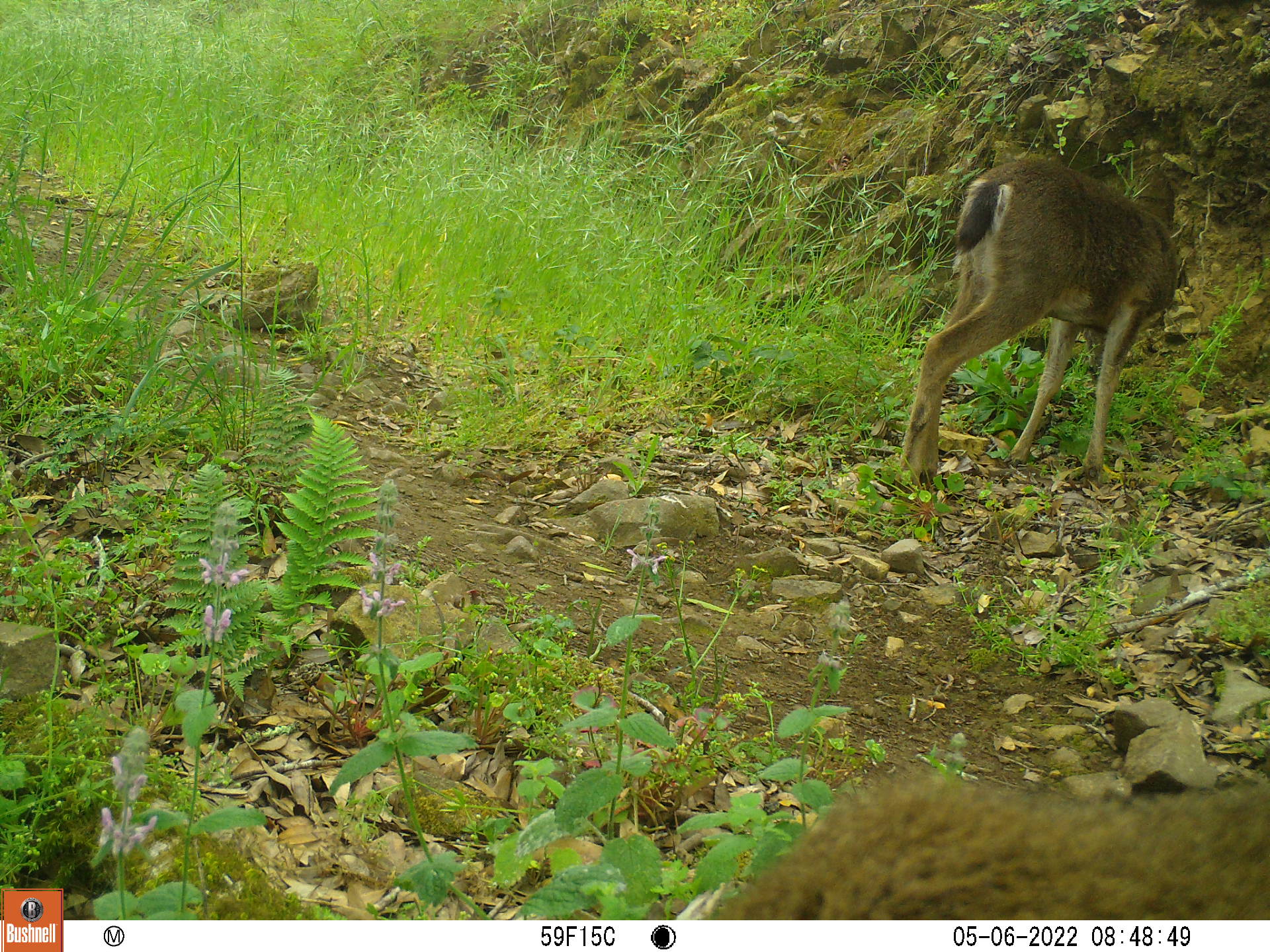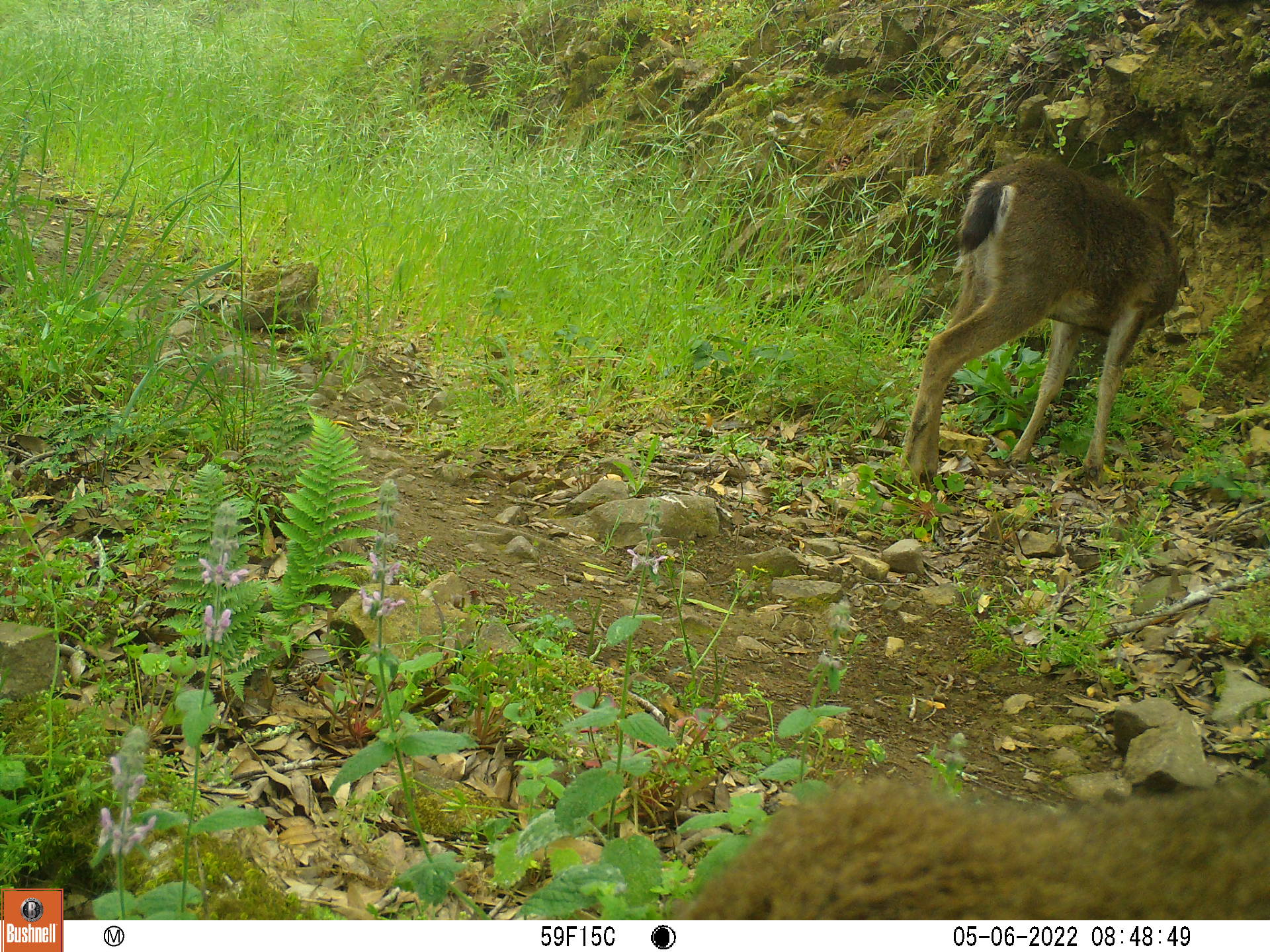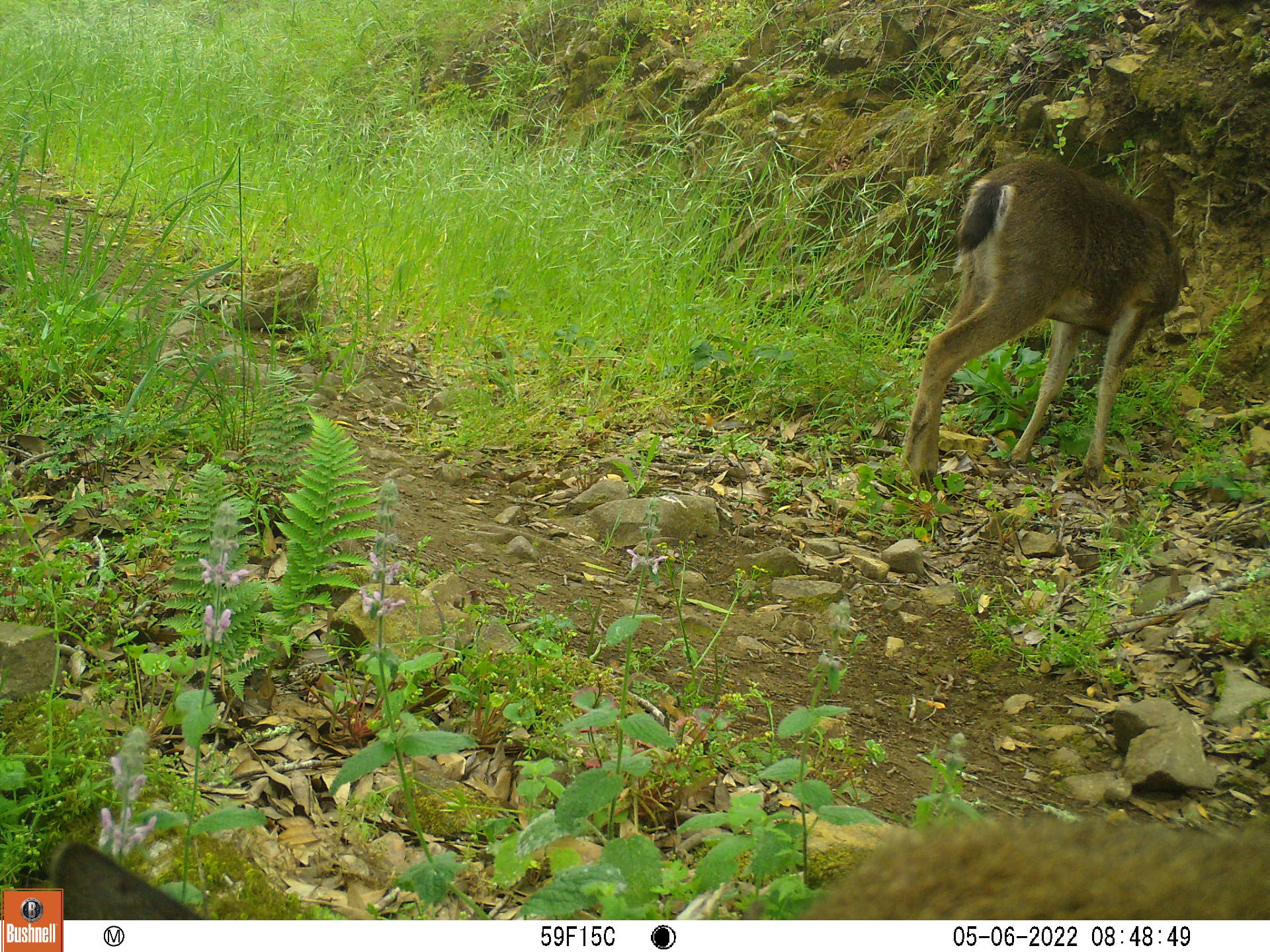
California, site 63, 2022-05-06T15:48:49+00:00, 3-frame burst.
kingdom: Animalia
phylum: Chordata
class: Mammalia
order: Artiodactyla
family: Cervidae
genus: Odocoileus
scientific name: Odocoileus hemionus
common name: mule deer